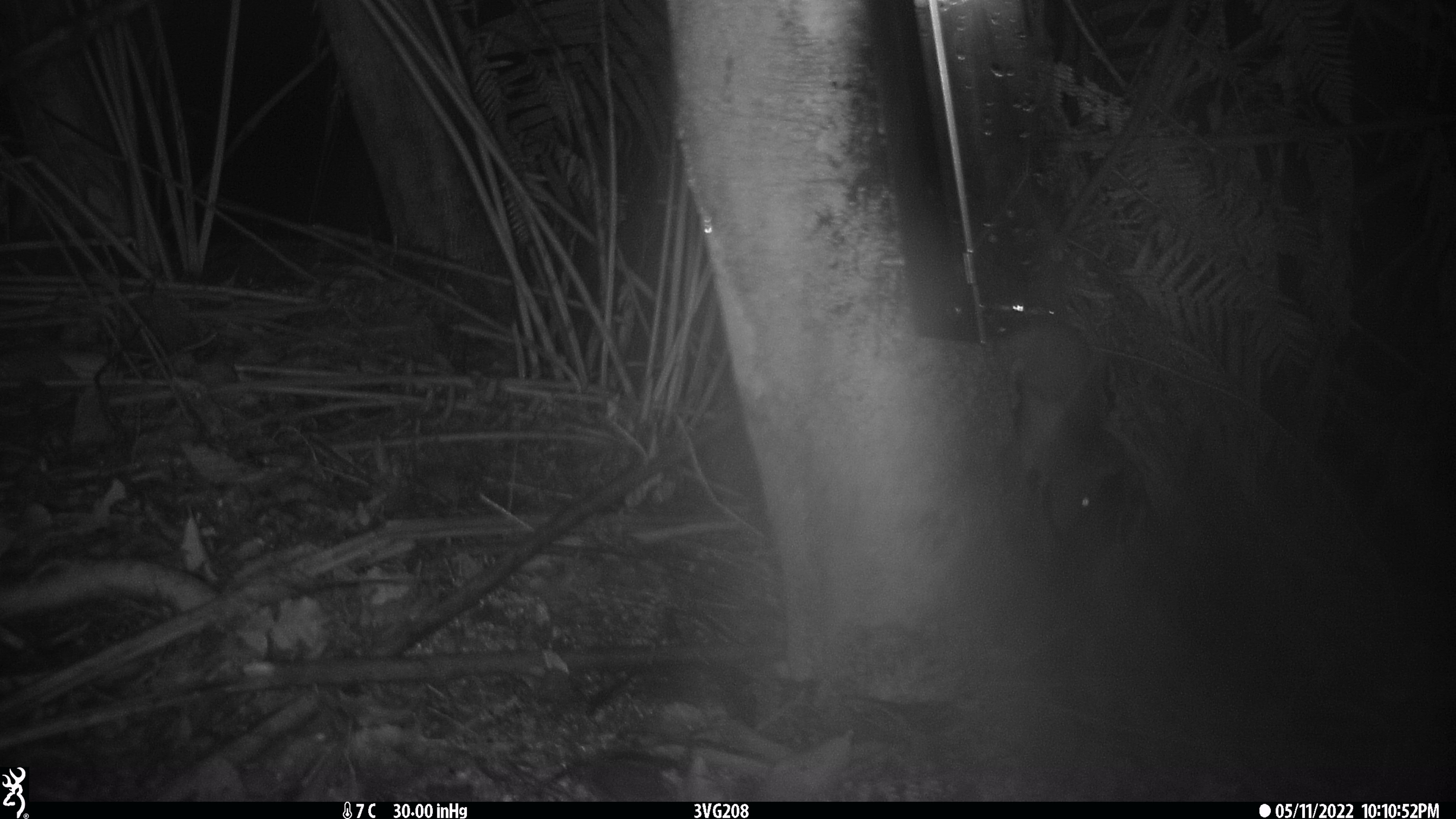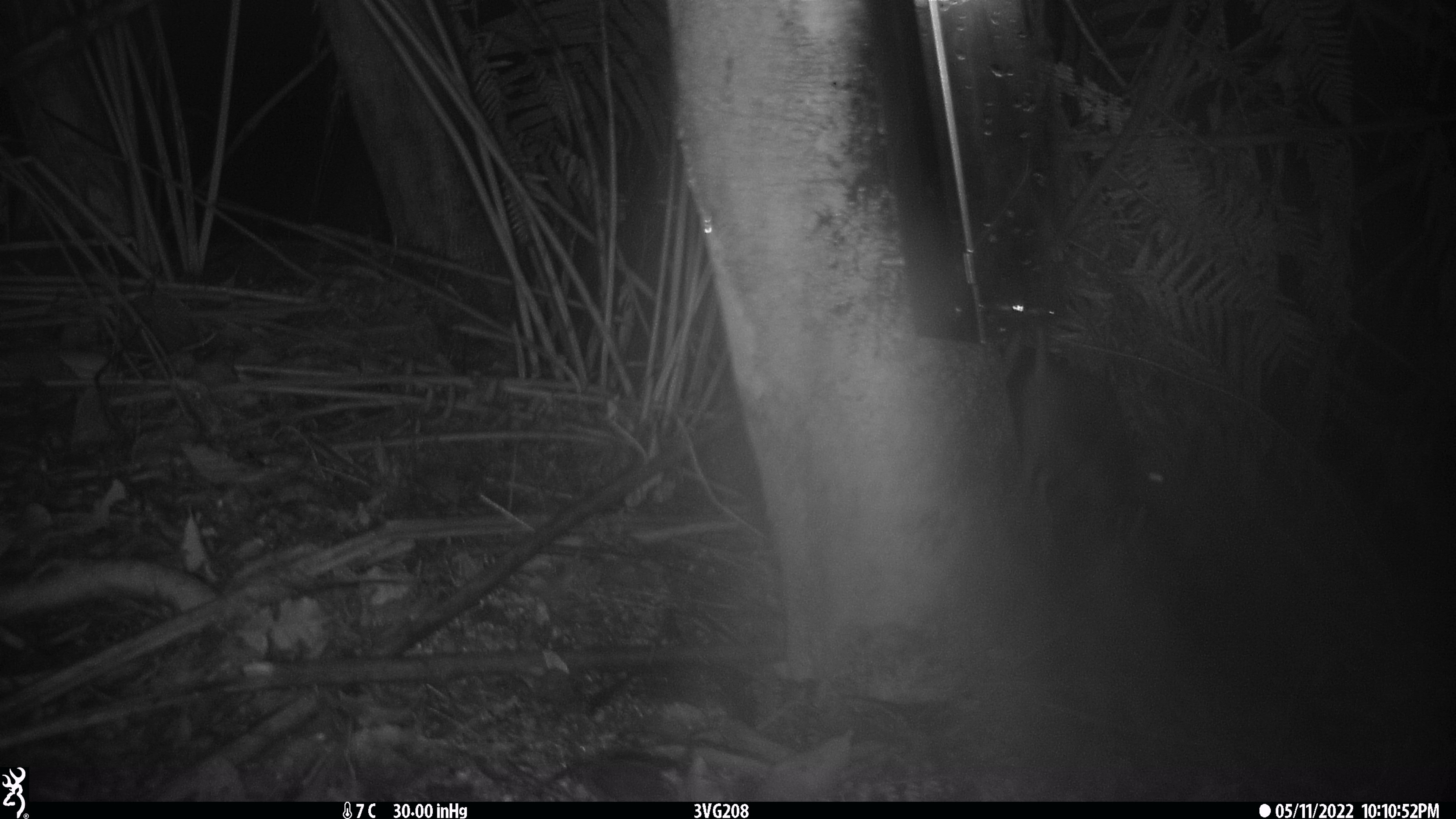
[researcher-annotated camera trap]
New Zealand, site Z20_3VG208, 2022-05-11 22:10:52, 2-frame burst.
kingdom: Animalia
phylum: Chordata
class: Mammalia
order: Rodentia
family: Muridae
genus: Rattus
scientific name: Rattus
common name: rat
Rat (Rattus).